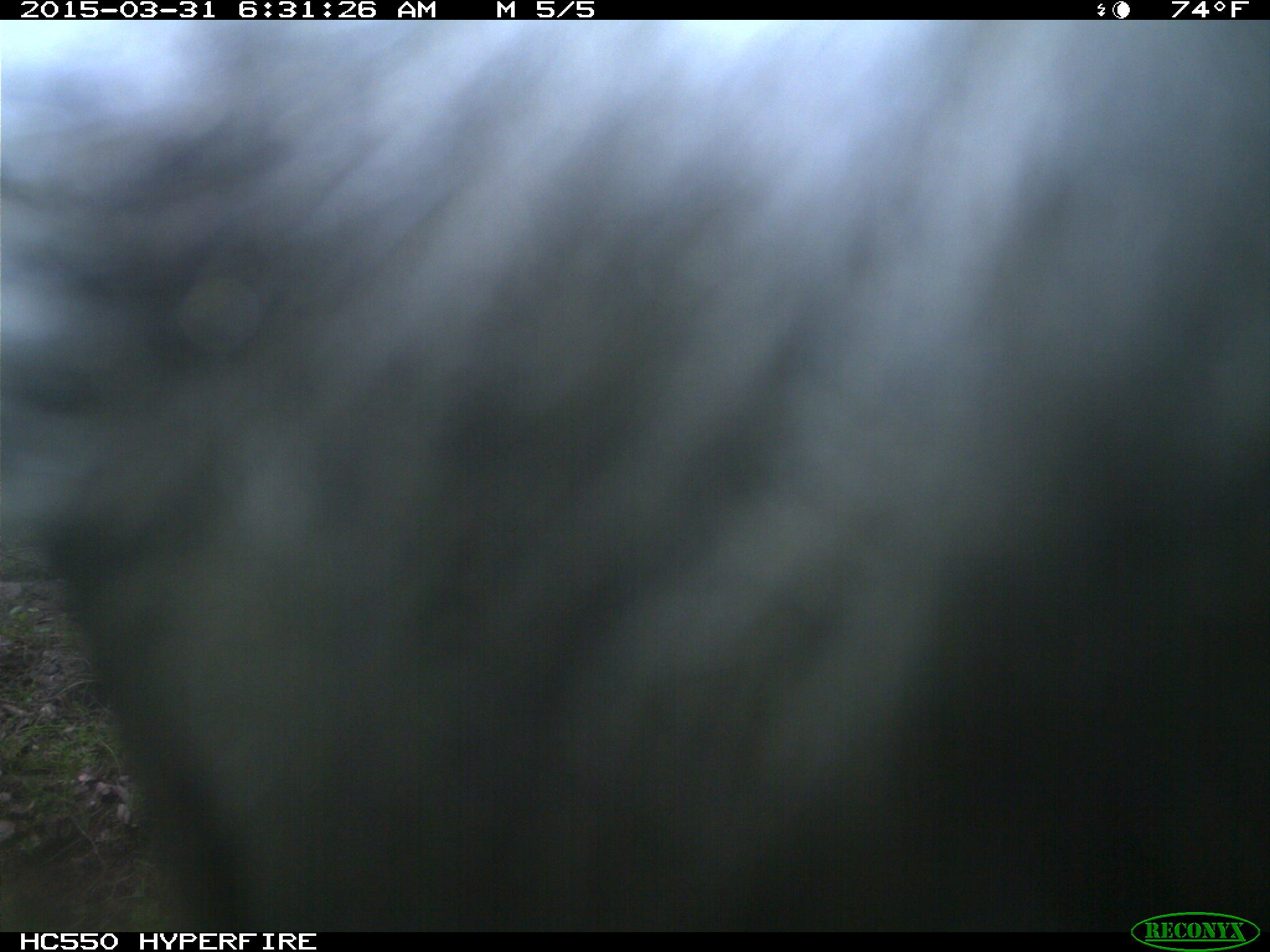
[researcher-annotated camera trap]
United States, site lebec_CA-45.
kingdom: Animalia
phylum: Chordata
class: Mammalia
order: Artiodactyla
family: Bovidae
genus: Bos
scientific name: Bos taurus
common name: domestic cow